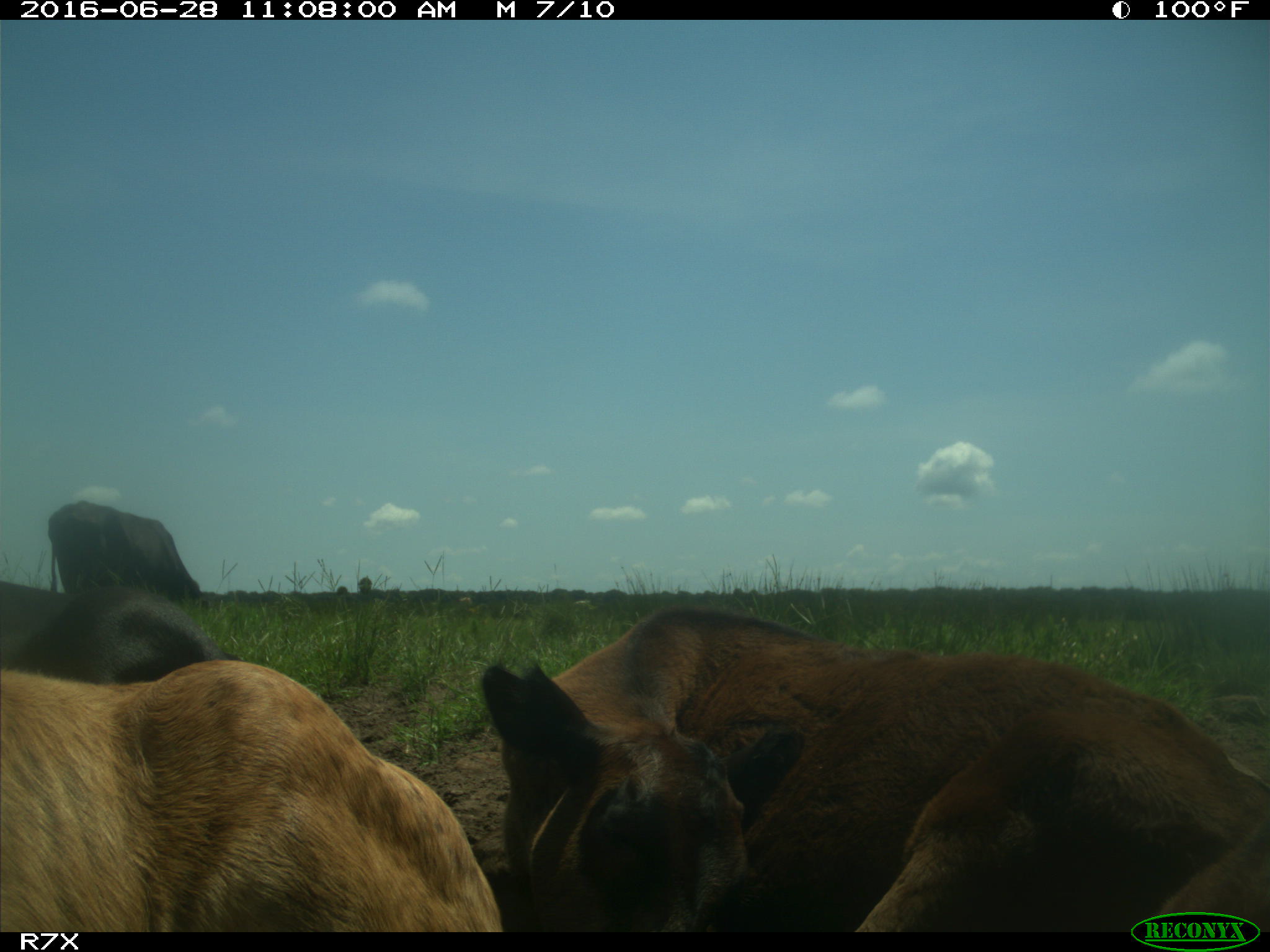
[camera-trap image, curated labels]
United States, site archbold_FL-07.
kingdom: Animalia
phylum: Chordata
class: Mammalia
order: Artiodactyla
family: Bovidae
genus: Bos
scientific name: Bos taurus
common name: domestic cow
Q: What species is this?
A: Bos taurus (domestic cow).